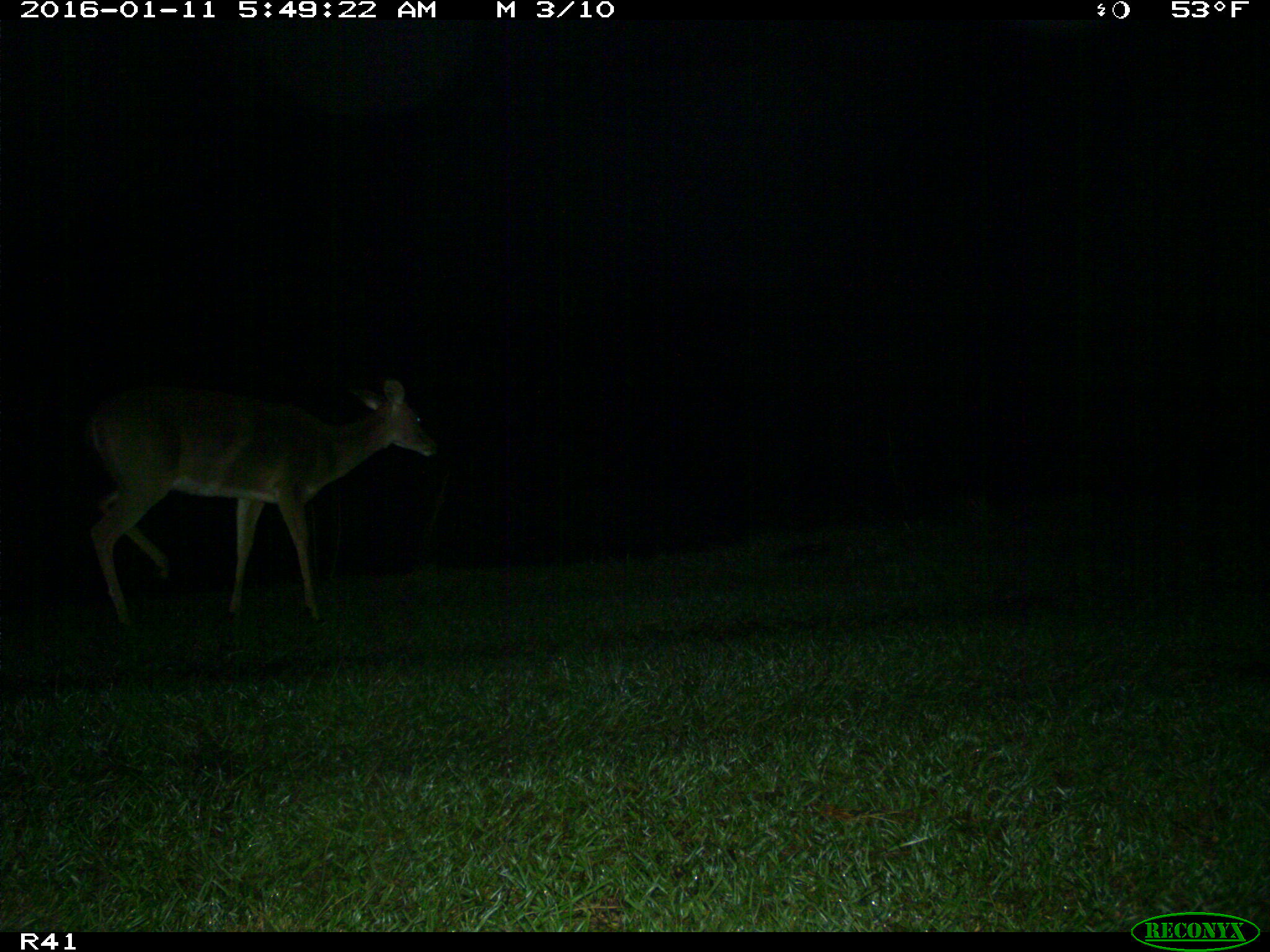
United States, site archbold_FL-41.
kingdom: Animalia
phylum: Chordata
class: Mammalia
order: Artiodactyla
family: Cervidae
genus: Odocoileus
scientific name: Odocoileus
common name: deer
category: unidentified deer